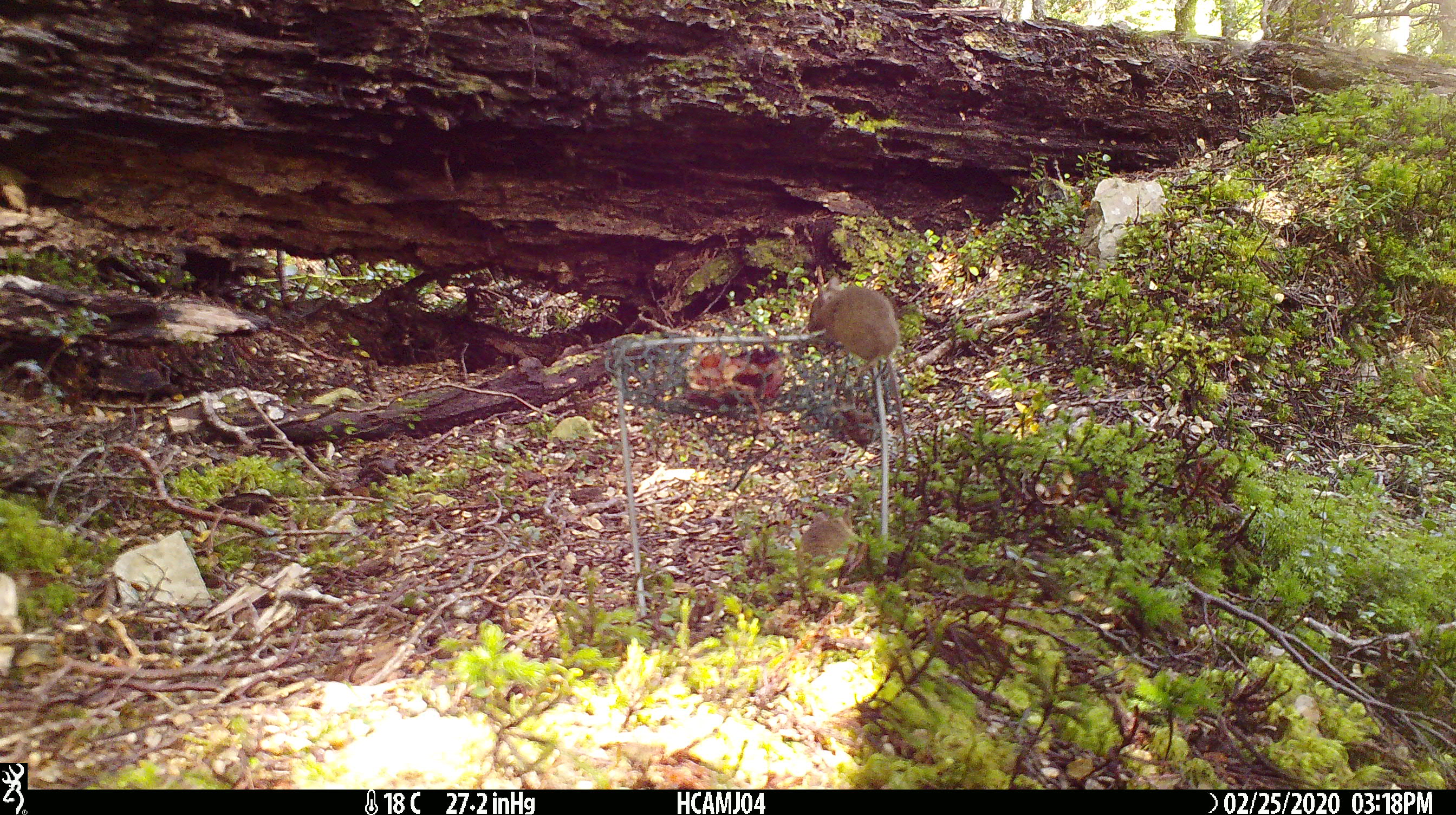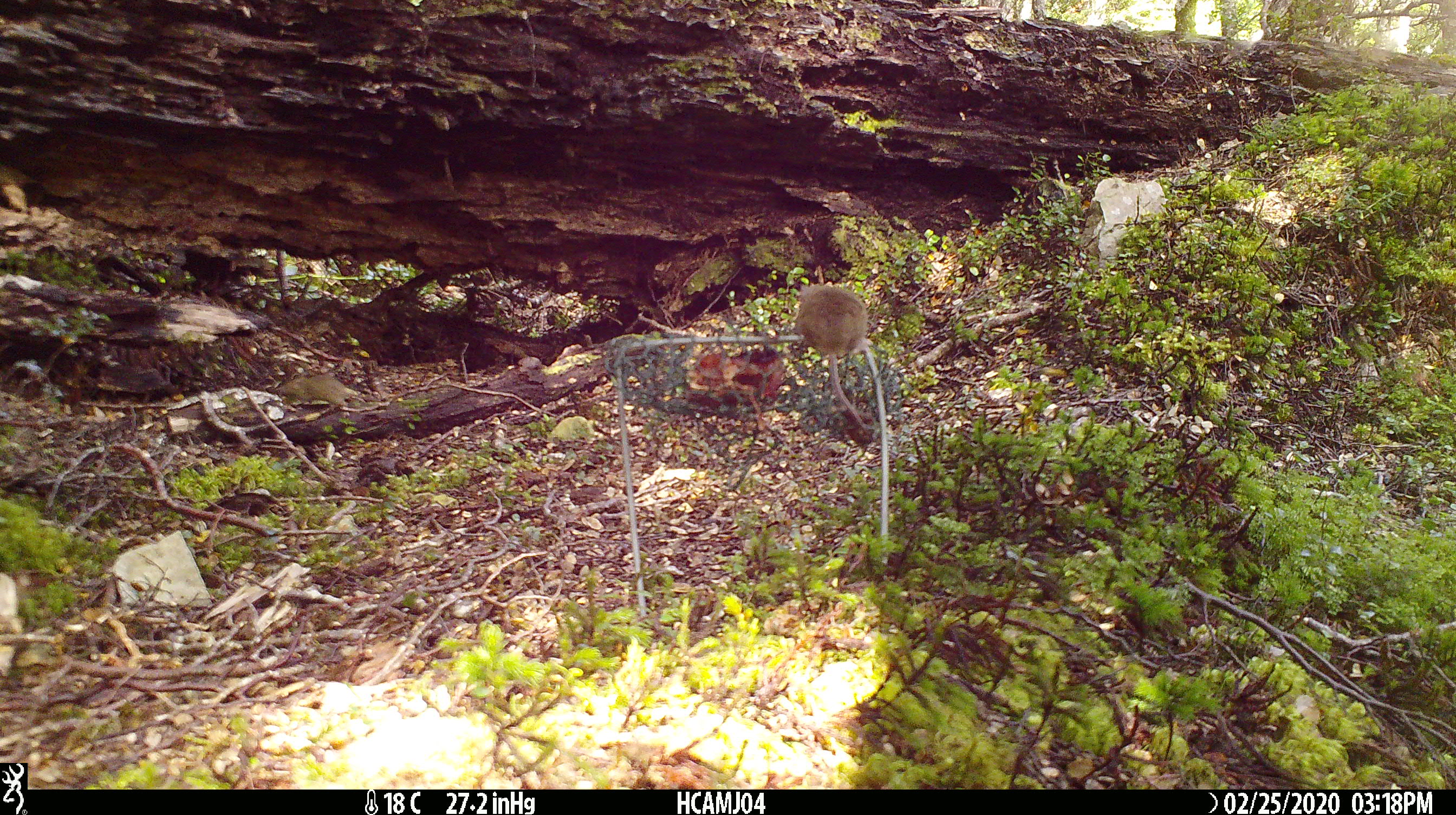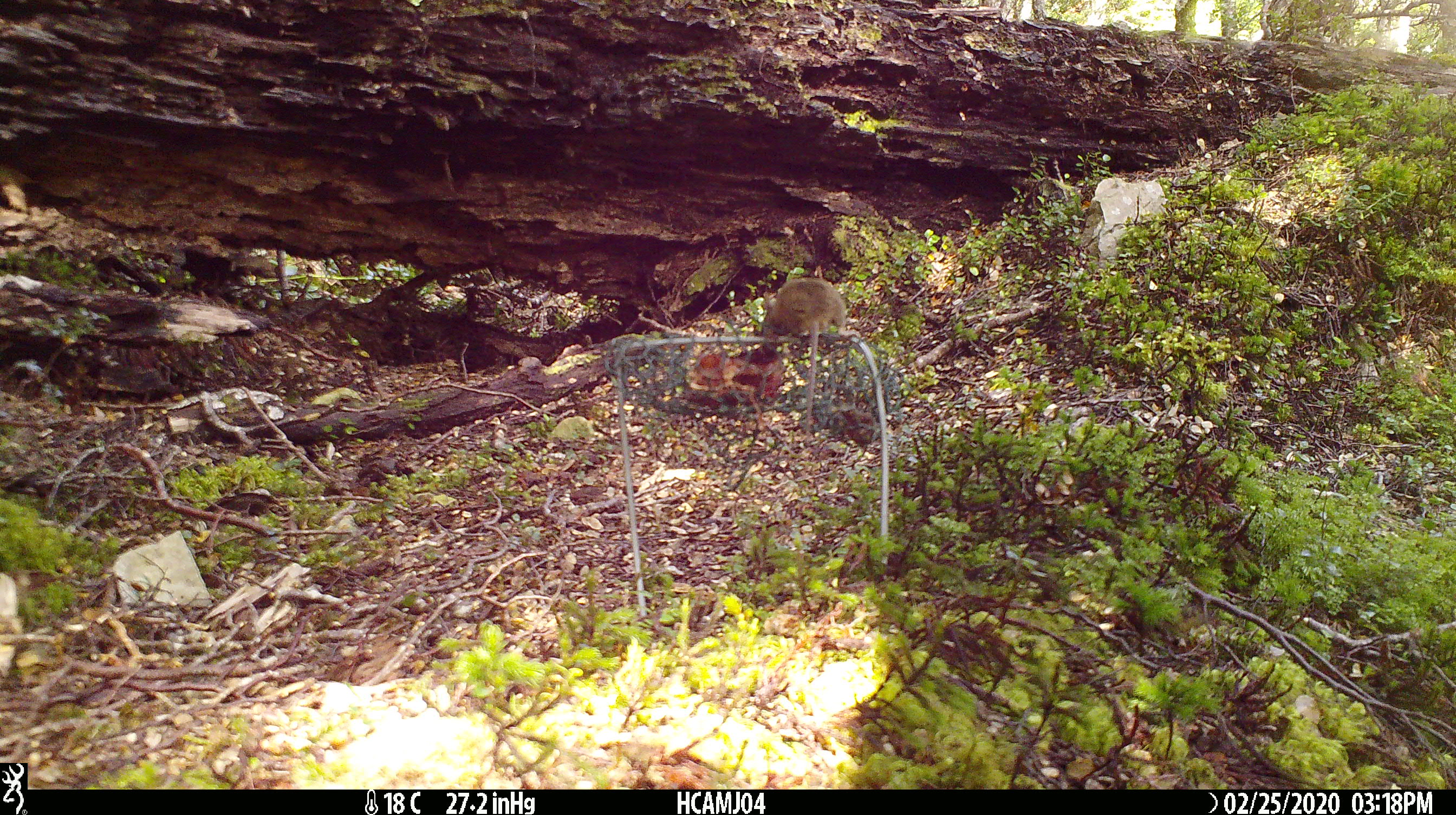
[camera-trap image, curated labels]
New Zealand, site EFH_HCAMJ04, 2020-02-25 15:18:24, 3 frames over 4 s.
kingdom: Animalia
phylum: Chordata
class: Mammalia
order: Rodentia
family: Muridae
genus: Mus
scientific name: Mus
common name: mouse